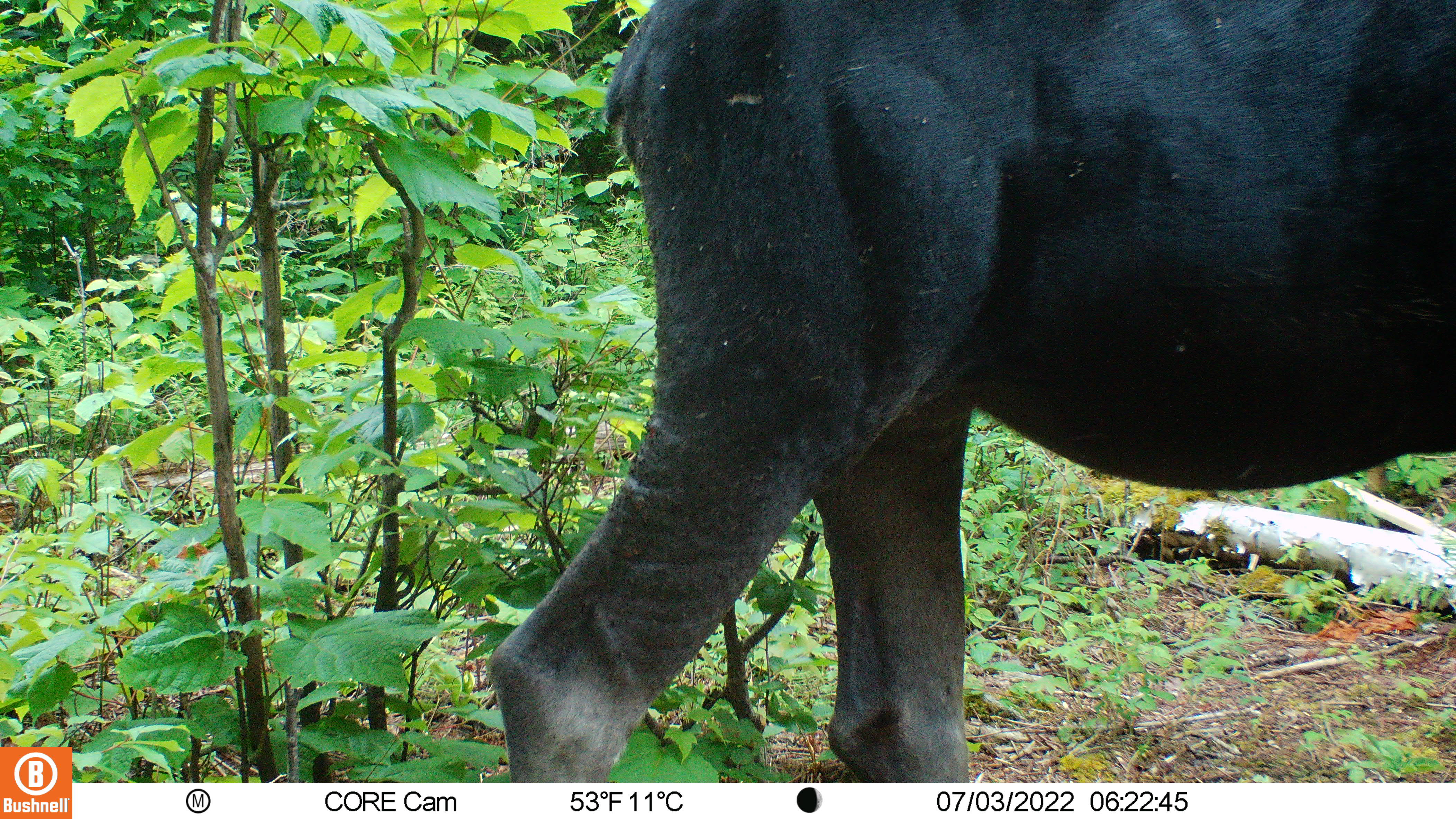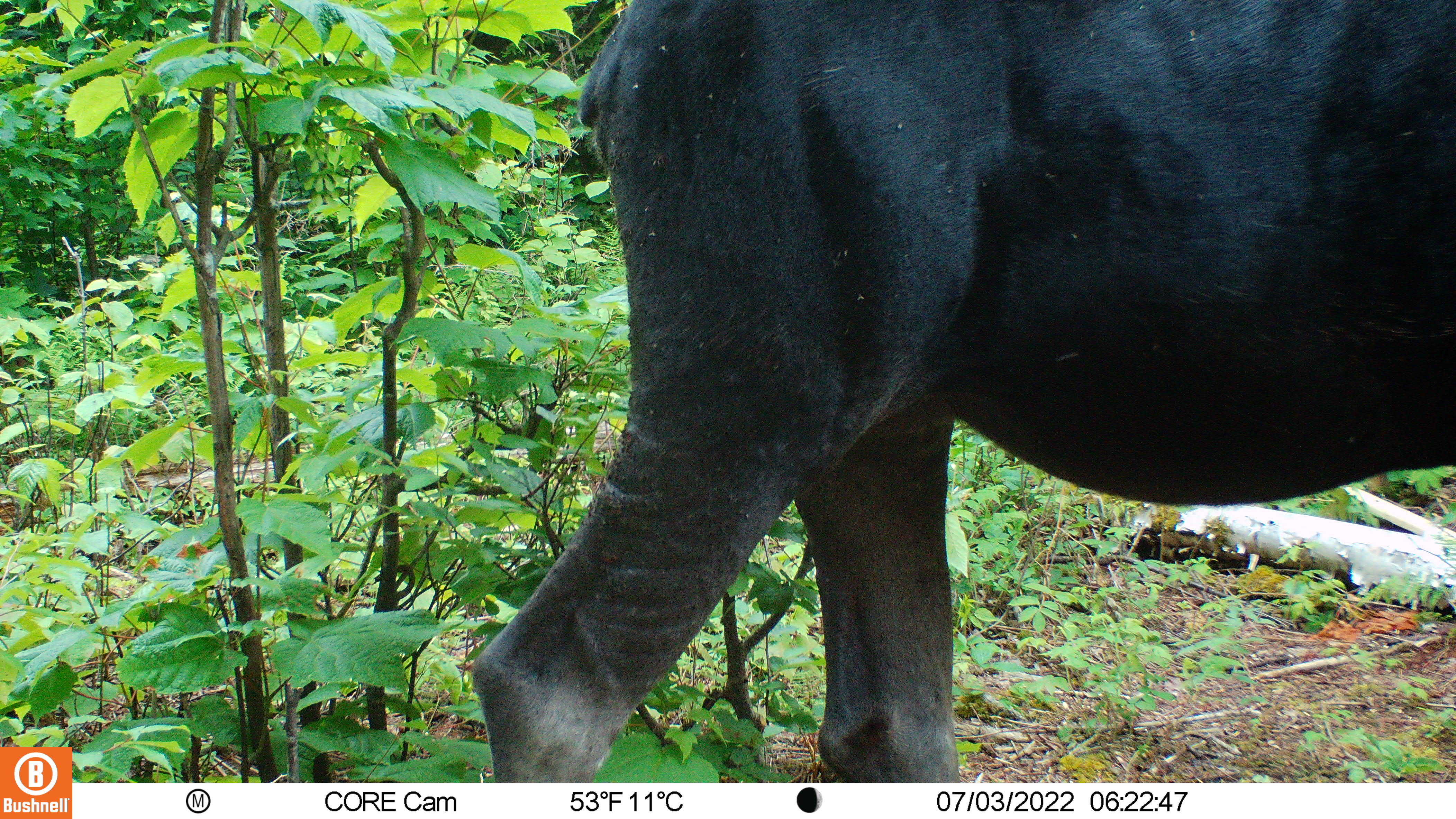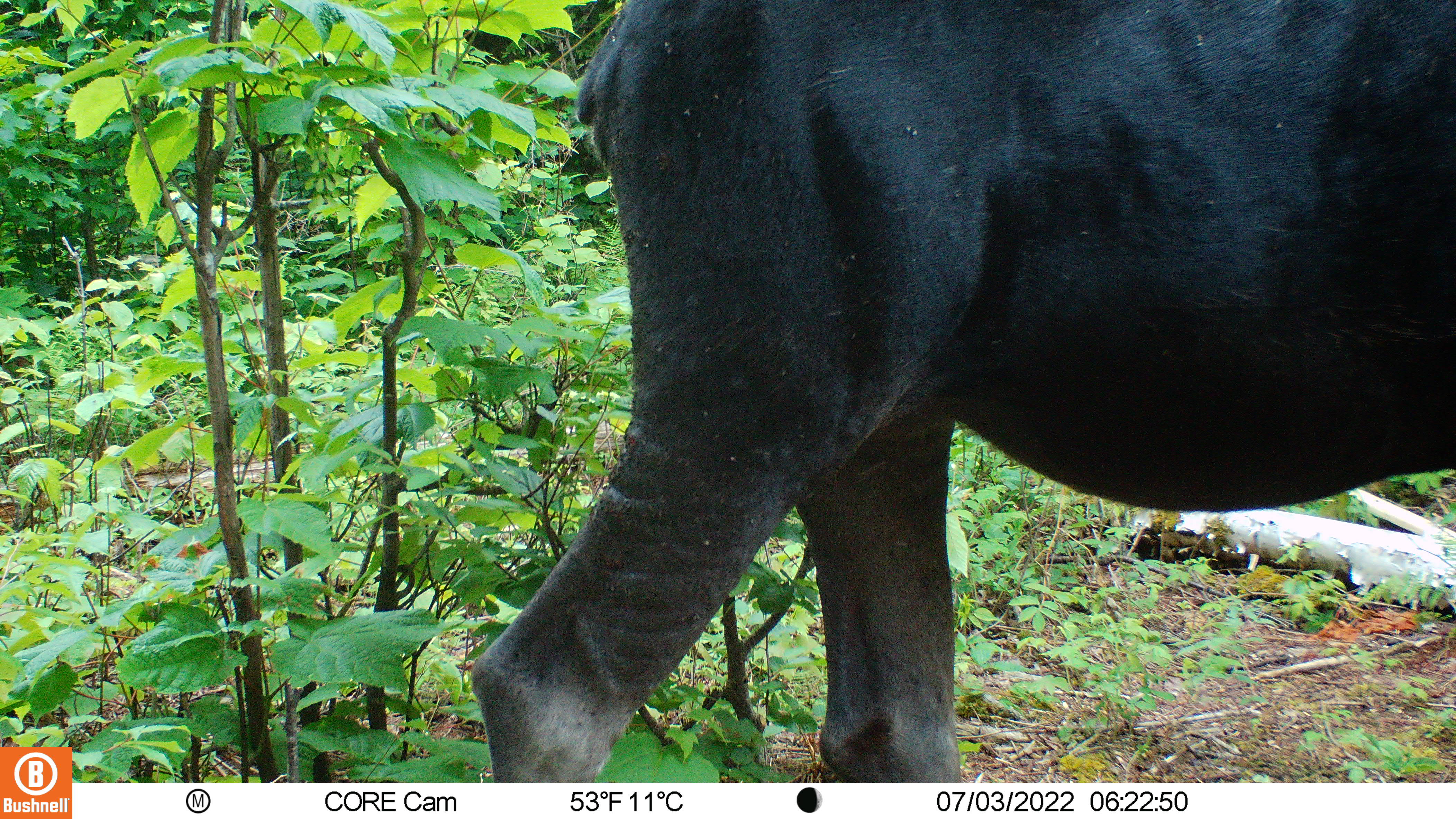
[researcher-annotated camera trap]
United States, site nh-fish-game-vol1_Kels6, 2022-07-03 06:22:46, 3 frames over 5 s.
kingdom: Animalia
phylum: Chordata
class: Mammalia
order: Artiodactyla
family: Cervidae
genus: Alces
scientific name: Alces alces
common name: moose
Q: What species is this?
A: Moose (Alces alces).